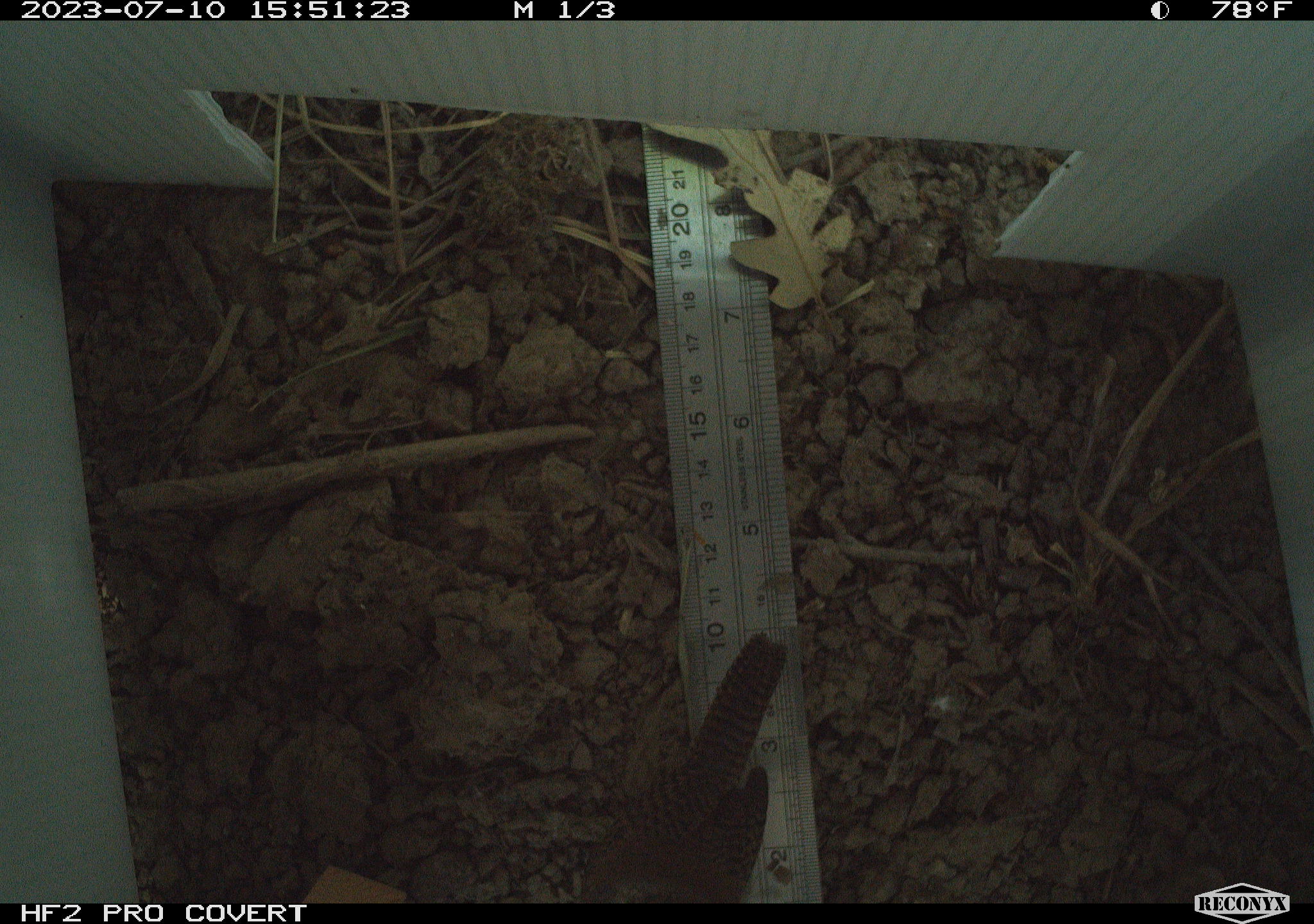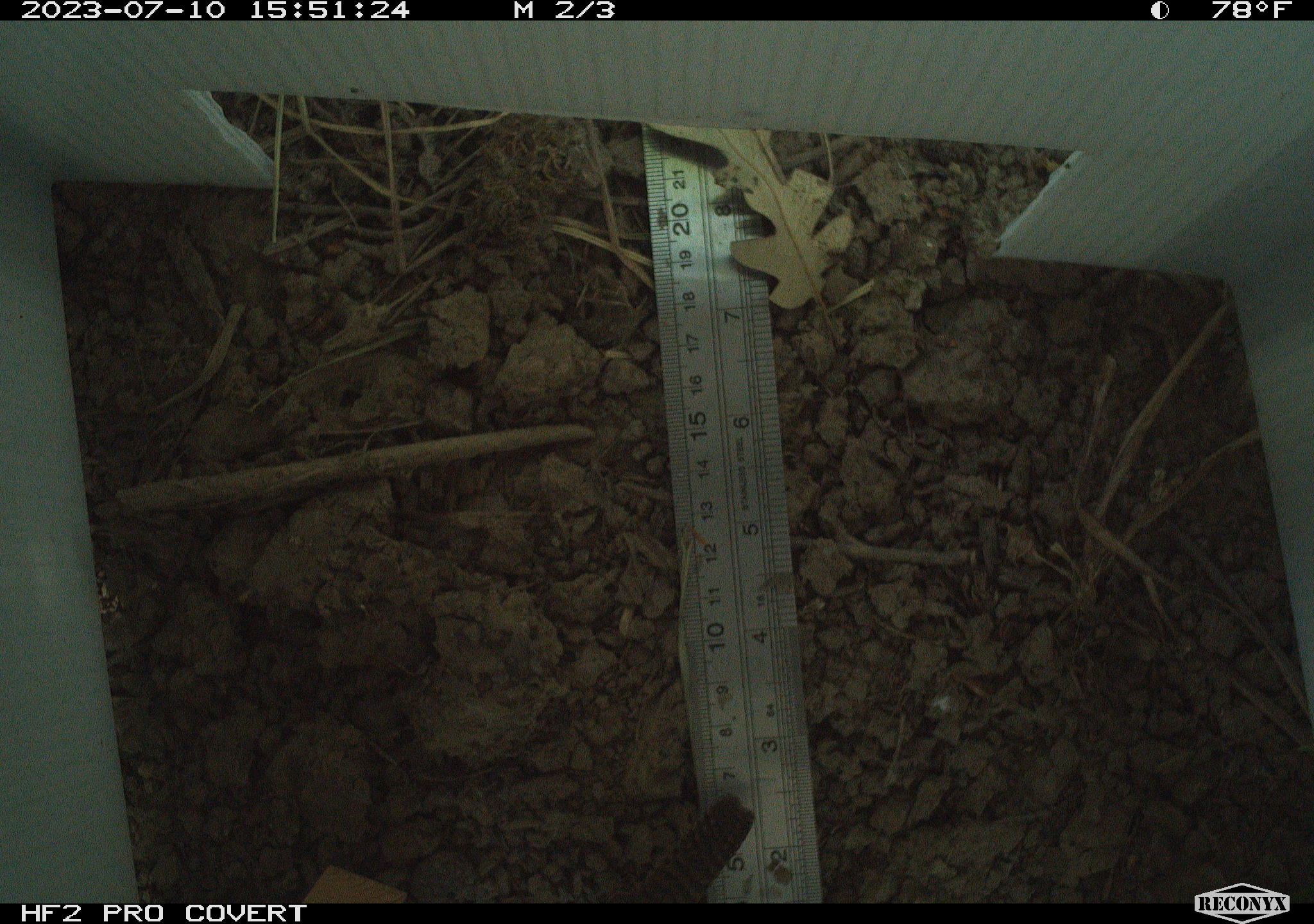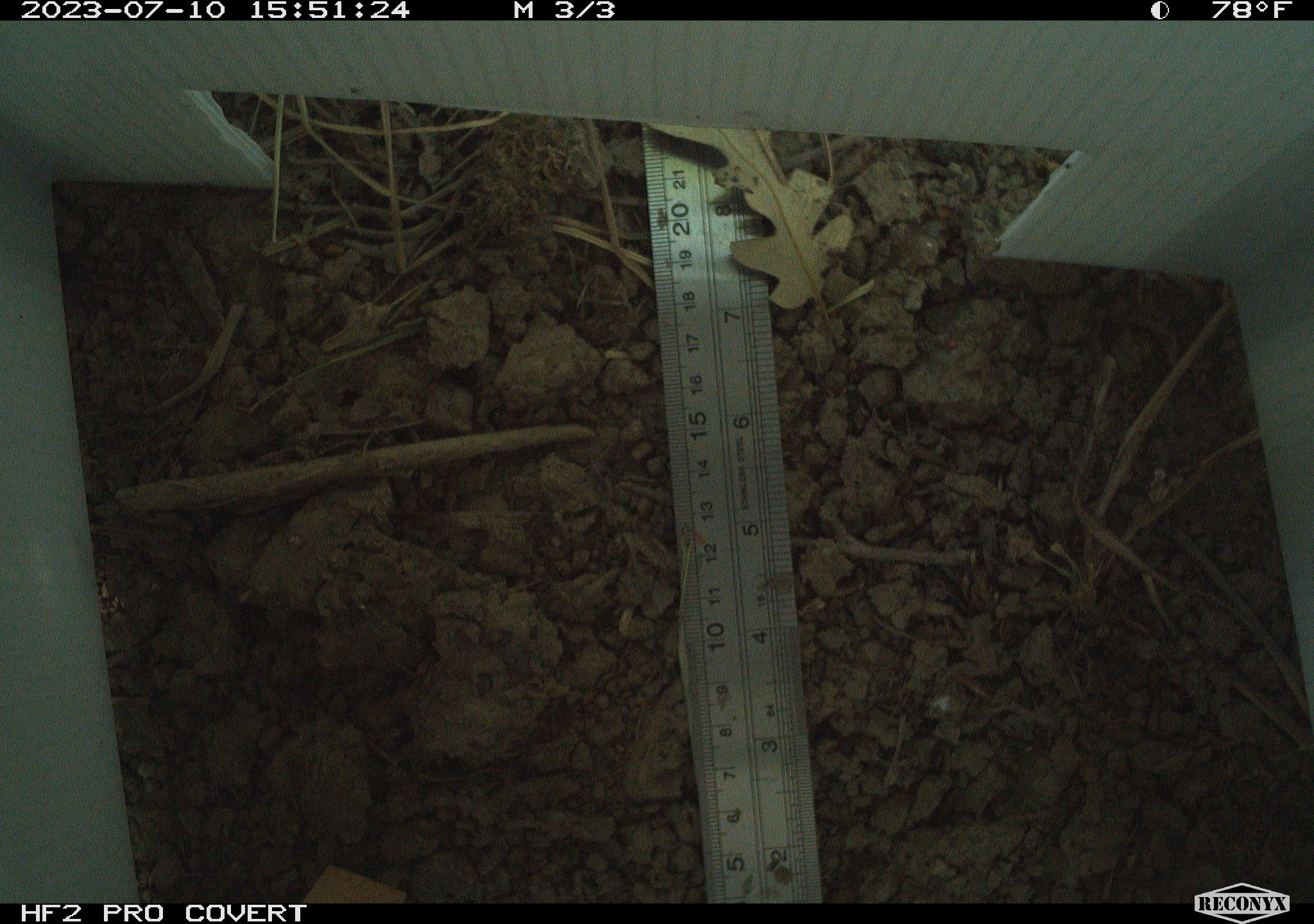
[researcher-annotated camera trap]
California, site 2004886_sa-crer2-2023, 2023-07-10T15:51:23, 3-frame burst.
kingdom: Animalia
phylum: Chordata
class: Aves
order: Passeriformes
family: Troglodytidae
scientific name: Troglodytidae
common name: wren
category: troglodytidae family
Troglodytidae family (wren) (Troglodytidae).